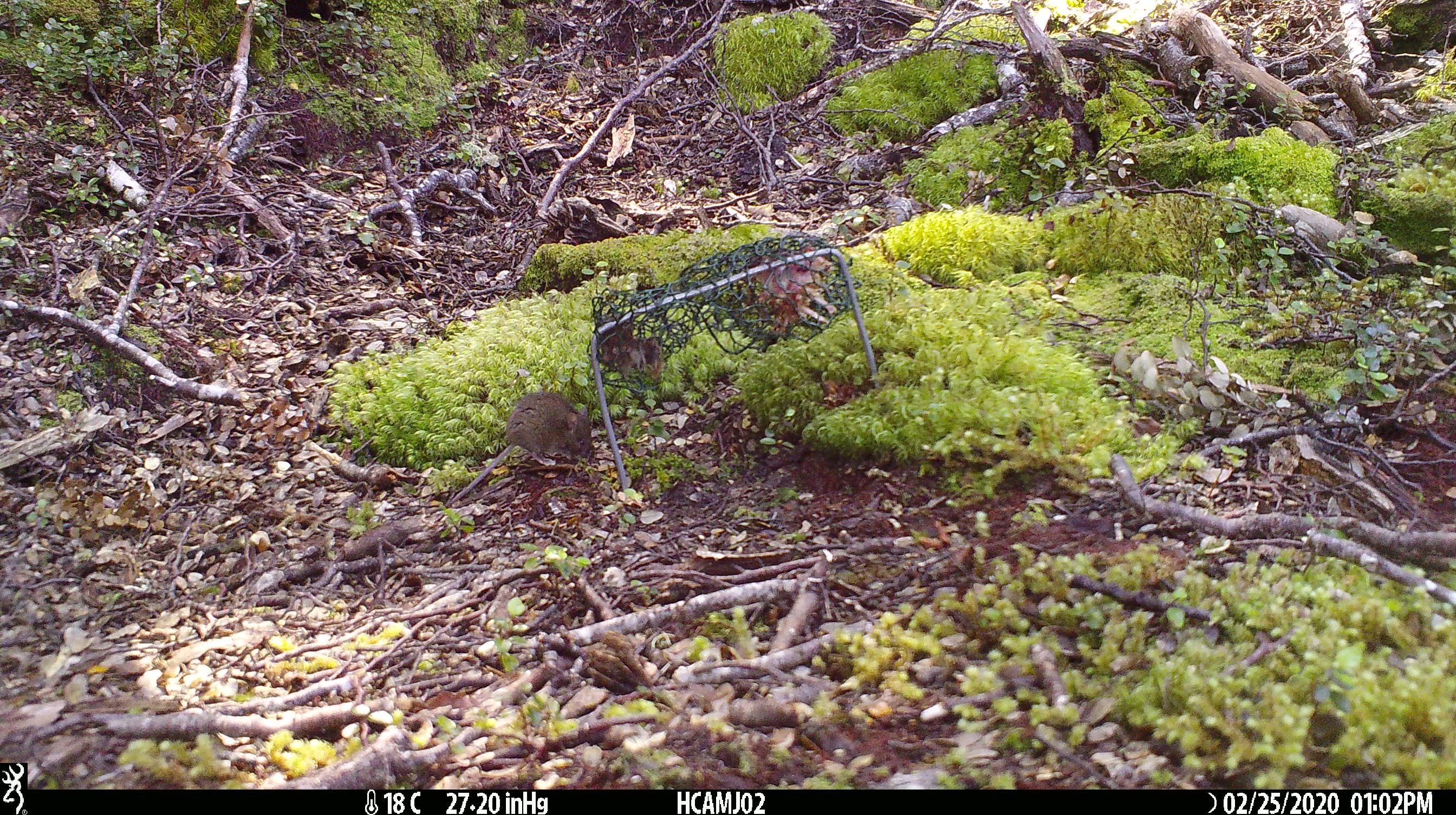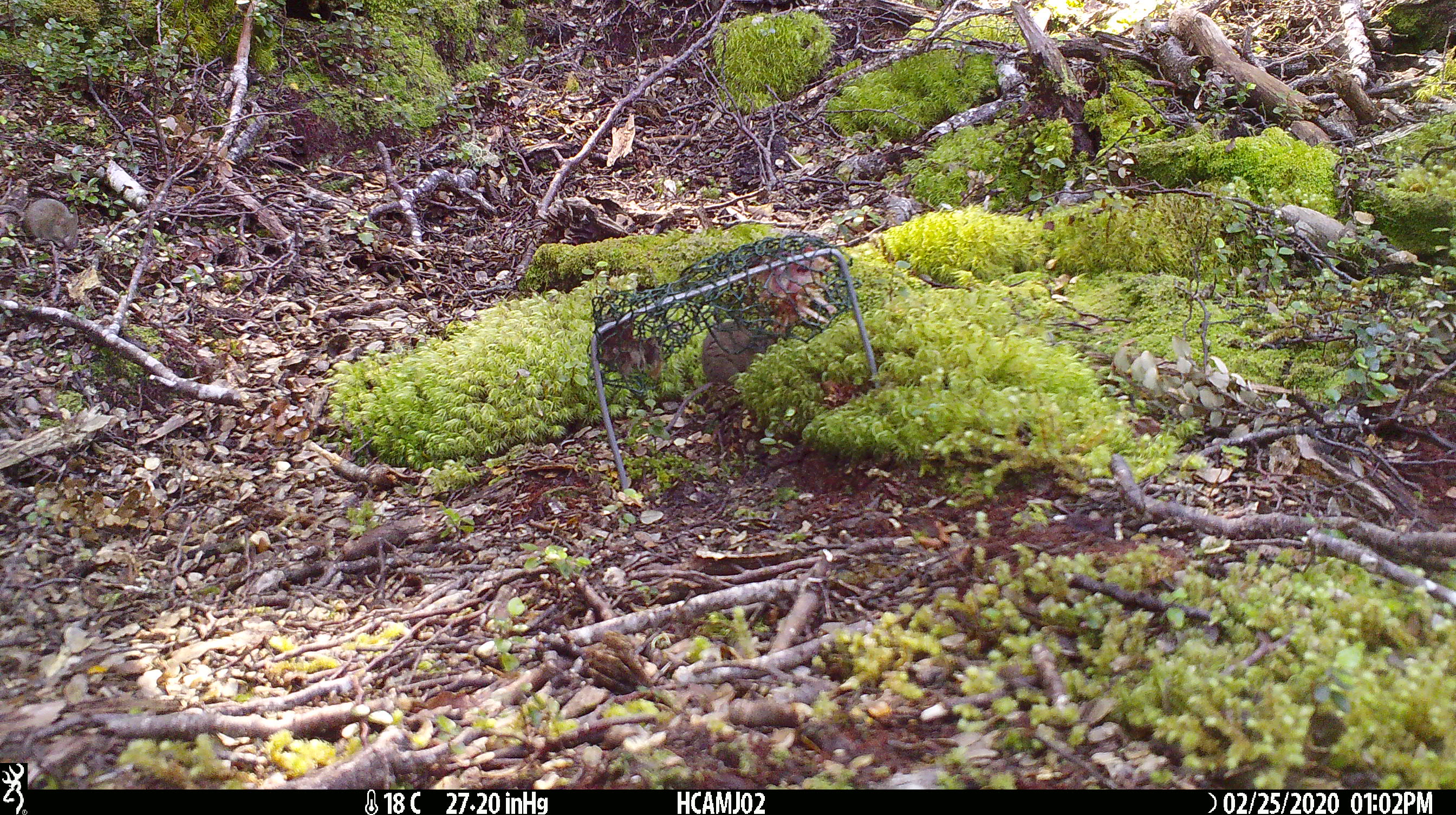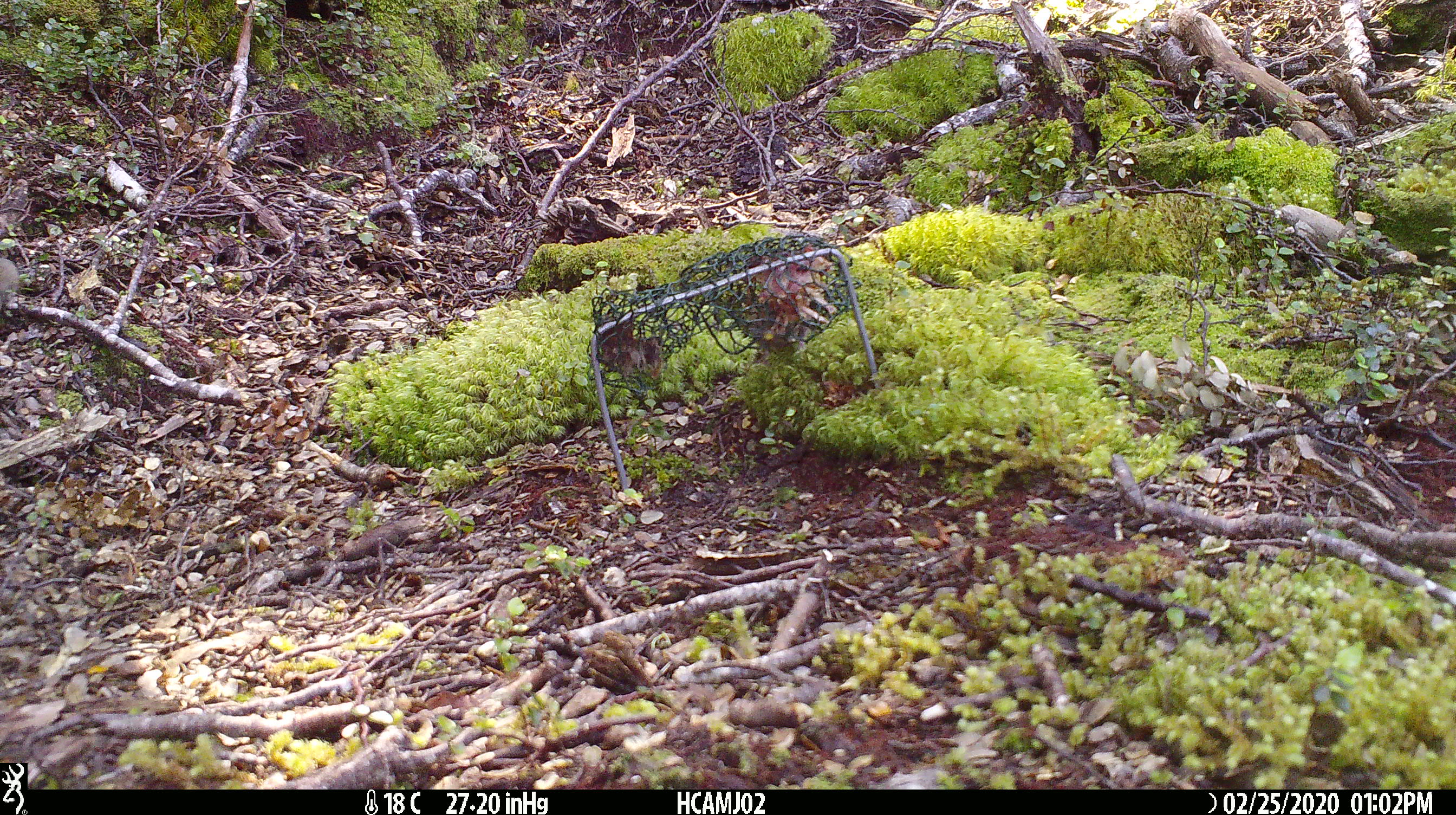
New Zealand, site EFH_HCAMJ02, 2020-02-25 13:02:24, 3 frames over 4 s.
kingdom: Animalia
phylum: Chordata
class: Mammalia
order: Rodentia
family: Muridae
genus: Mus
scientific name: Mus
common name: mouse